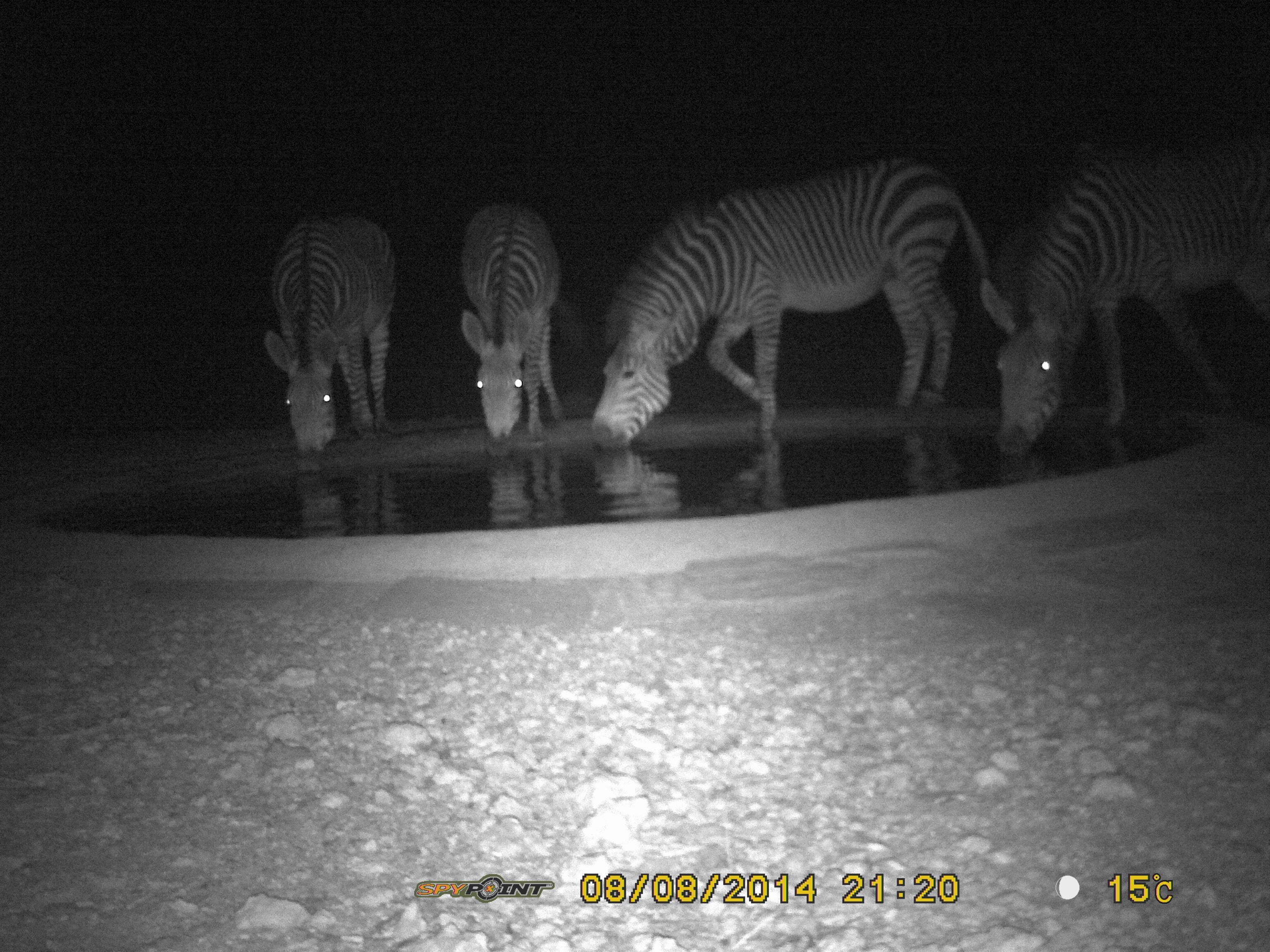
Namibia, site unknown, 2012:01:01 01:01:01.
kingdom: Animalia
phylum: Chordata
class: Mammalia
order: Perissodactyla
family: Equidae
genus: Equus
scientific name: Equus zebra hartmannae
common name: hartmann's mountain zebra